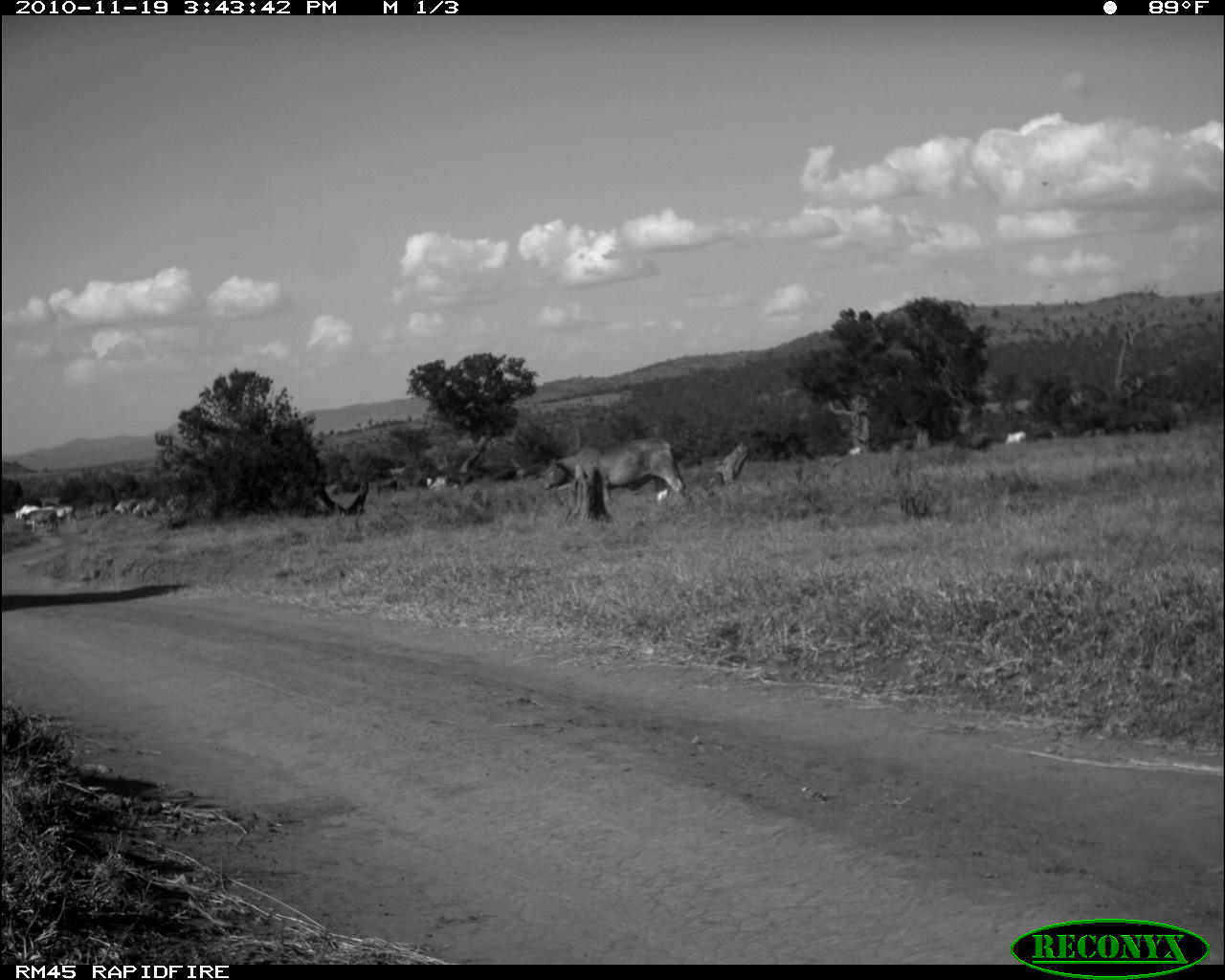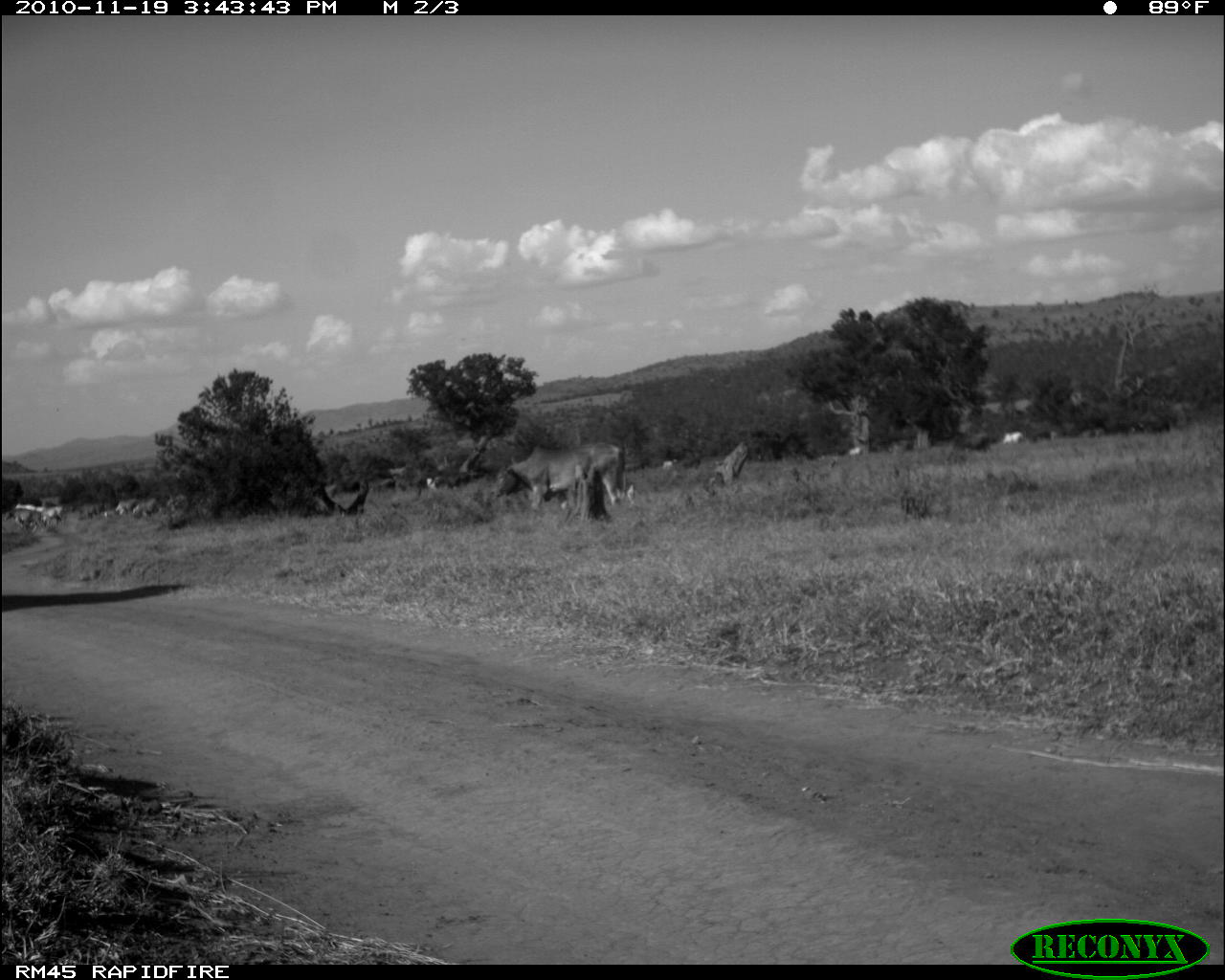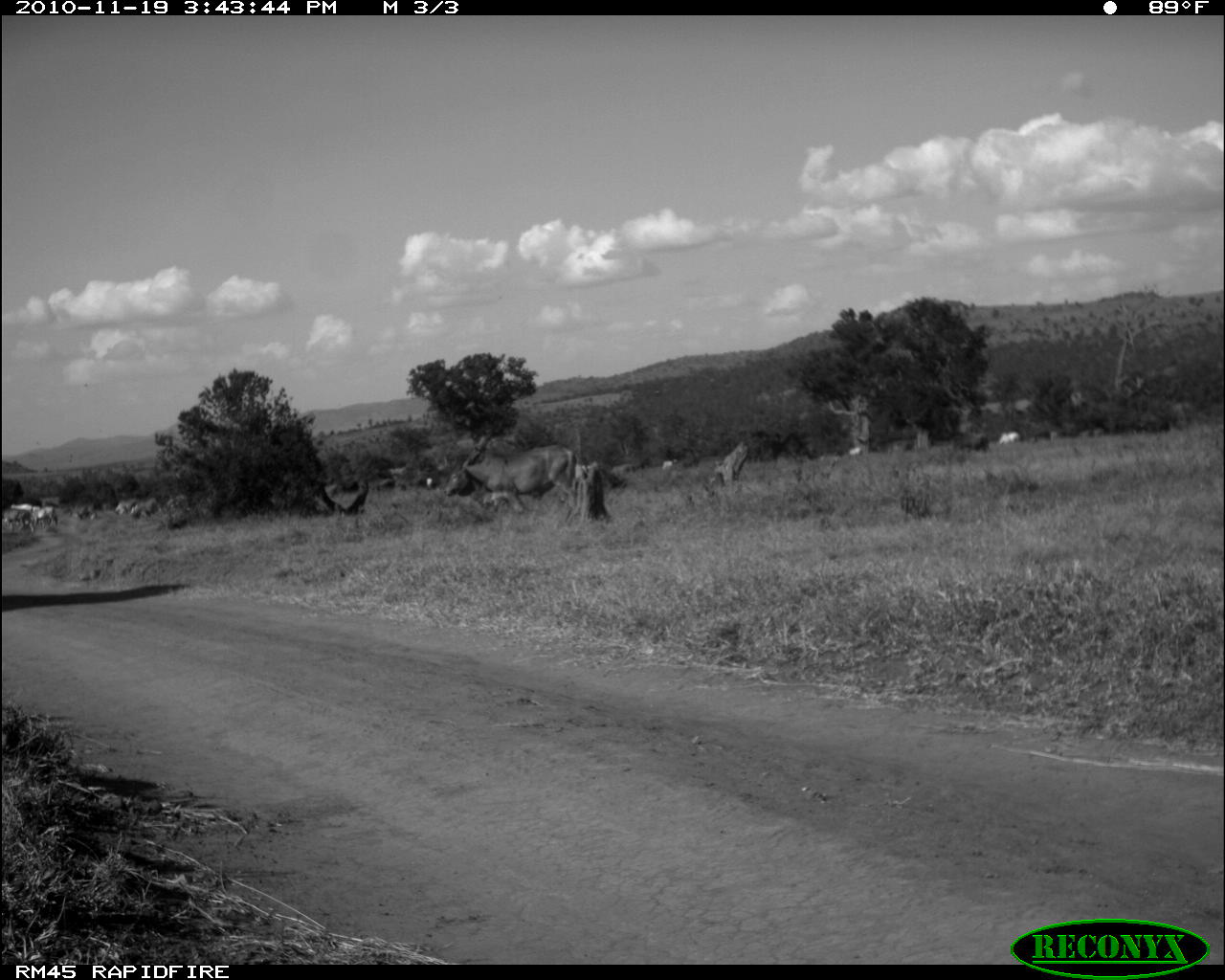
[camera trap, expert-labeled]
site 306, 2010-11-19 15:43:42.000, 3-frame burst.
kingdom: Animalia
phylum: Chordata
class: Mammalia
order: Artiodactyla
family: Bovidae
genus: Bos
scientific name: Bos taurus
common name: domestic cattle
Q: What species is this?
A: Bos taurus (domestic cattle).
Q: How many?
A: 9.